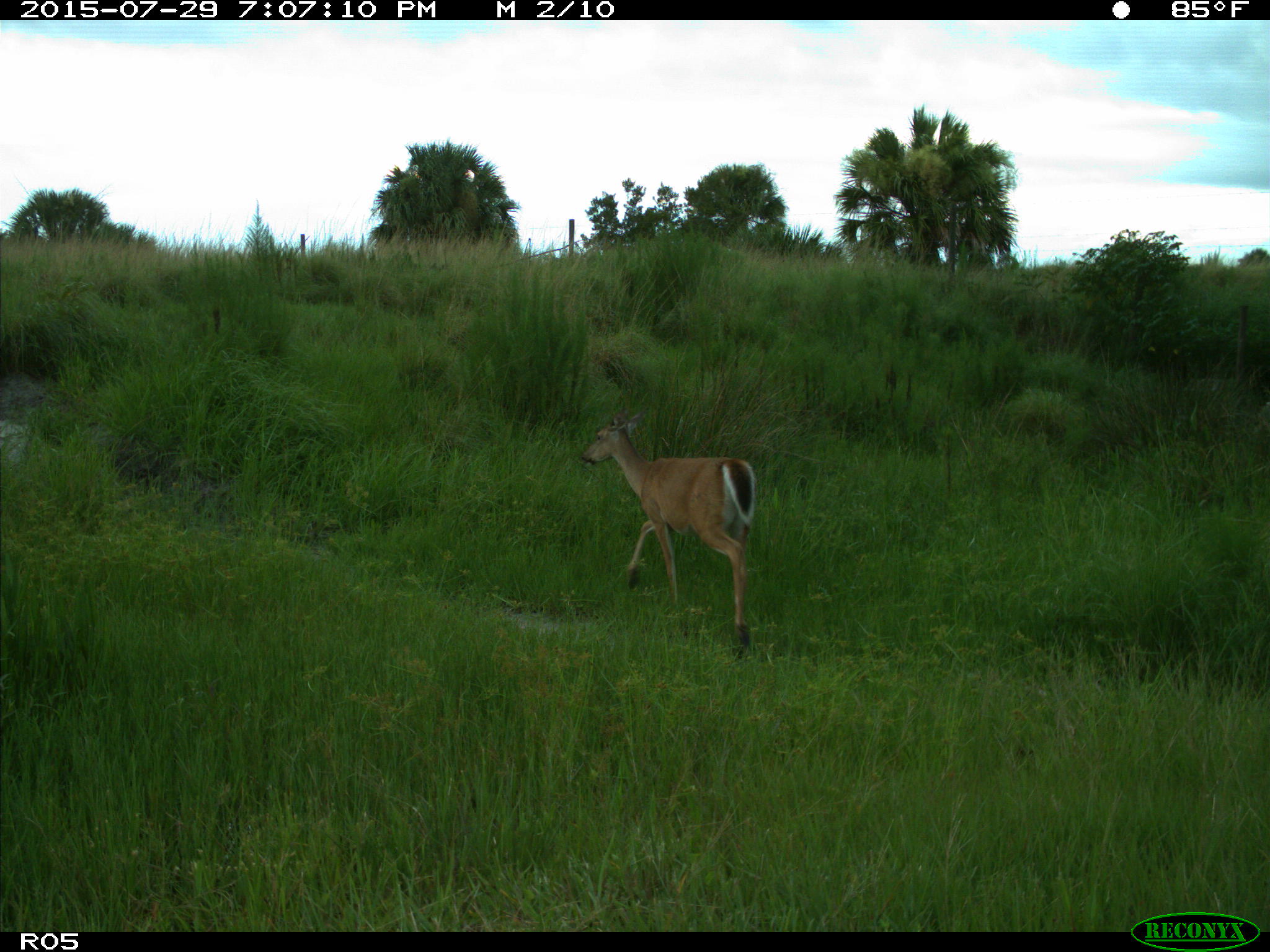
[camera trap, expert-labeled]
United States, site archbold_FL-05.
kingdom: Animalia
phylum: Chordata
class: Mammalia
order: Artiodactyla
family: Cervidae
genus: Odocoileus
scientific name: Odocoileus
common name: deer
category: unidentified deer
Unidentified deer (deer) (Odocoileus).